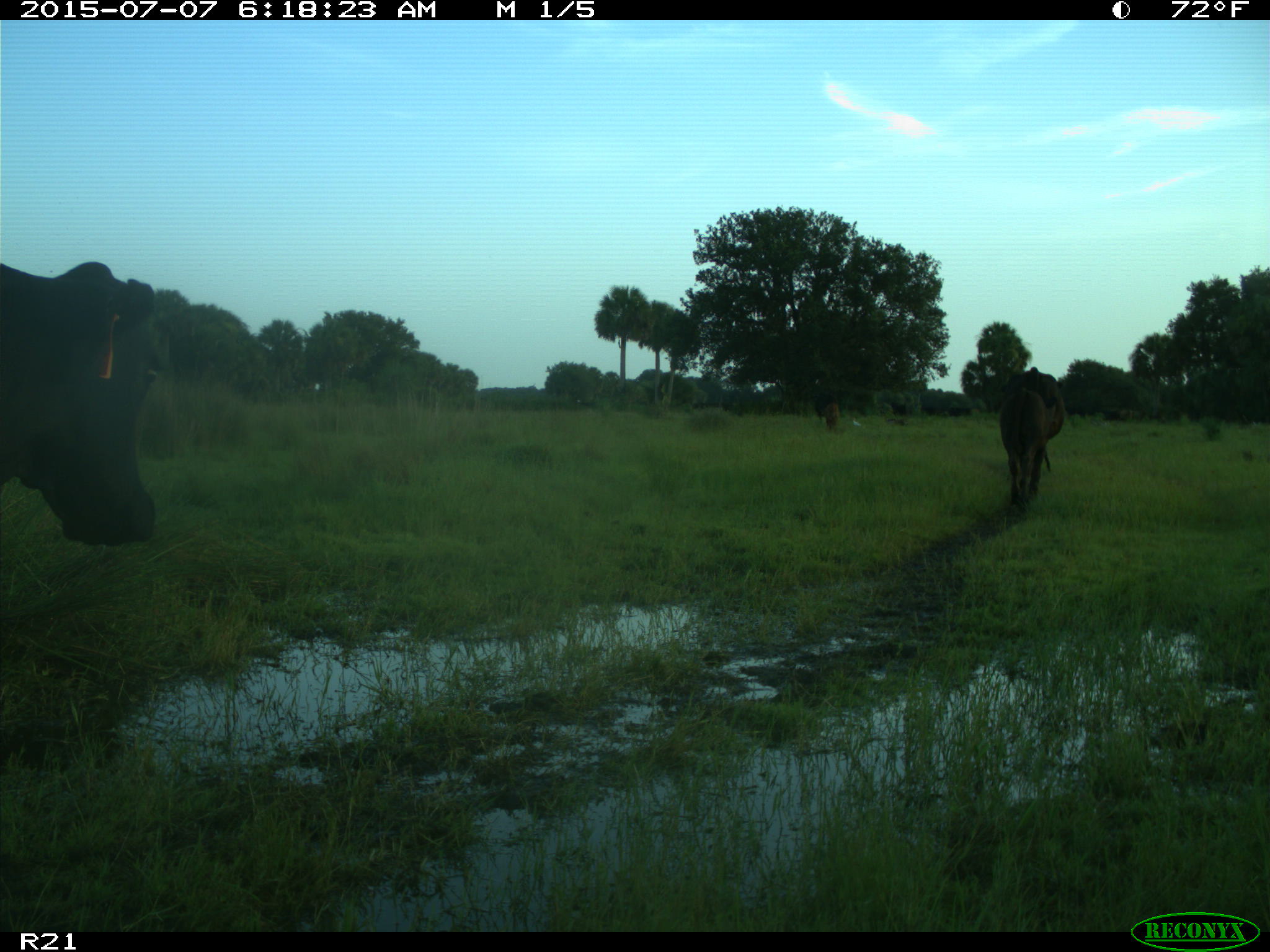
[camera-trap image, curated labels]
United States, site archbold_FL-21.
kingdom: Animalia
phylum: Chordata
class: Mammalia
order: Artiodactyla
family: Bovidae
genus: Bos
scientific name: Bos taurus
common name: domestic cow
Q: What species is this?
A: Bos taurus (domestic cow).